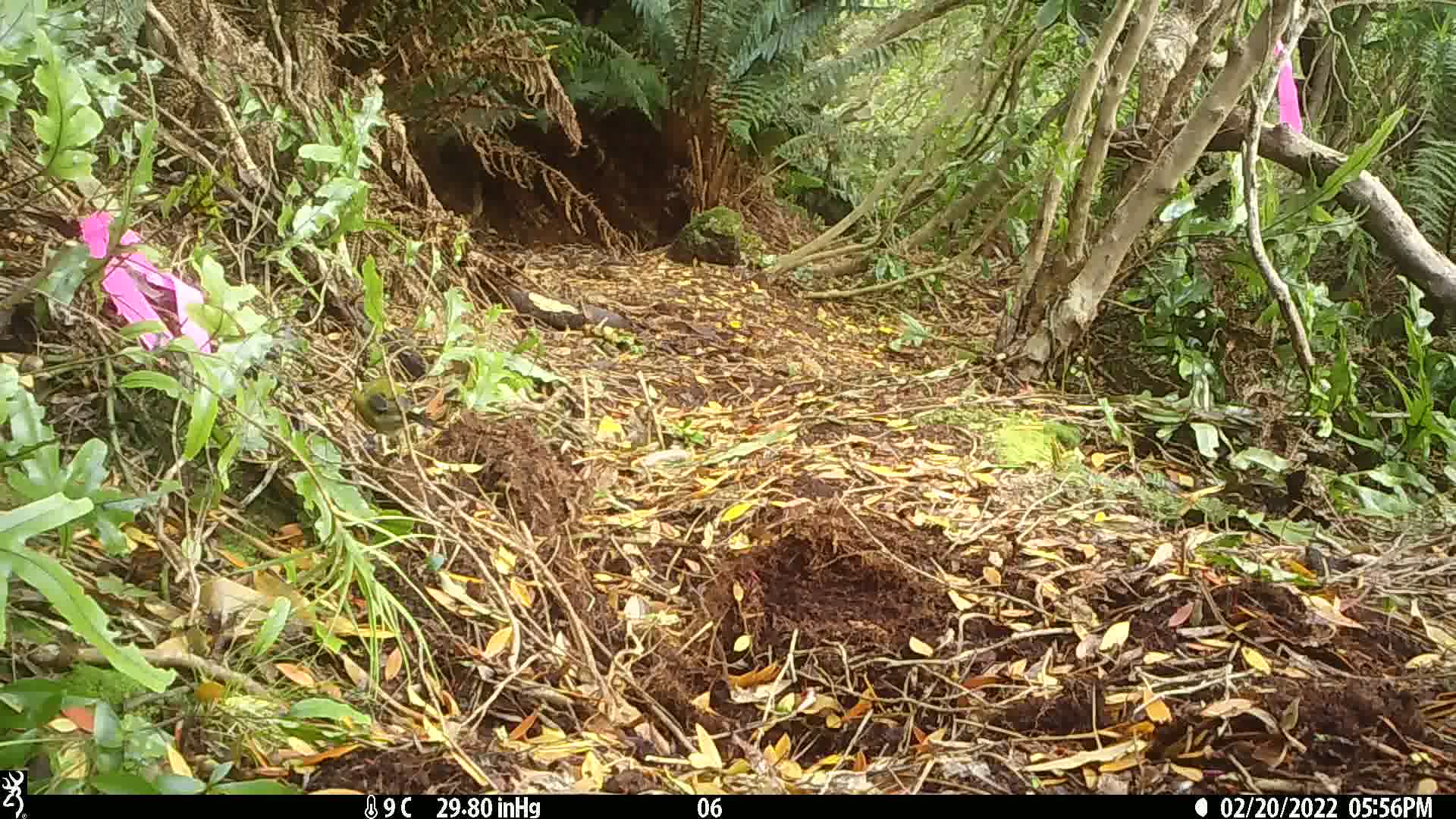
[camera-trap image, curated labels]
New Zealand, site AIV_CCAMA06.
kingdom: Animalia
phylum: Chordata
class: Aves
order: Passeriformes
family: Meliphagidae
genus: Anthornis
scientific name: Anthornis melanura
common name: new zealand bellbird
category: bellbird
Bellbird (new zealand bellbird) (Anthornis melanura).